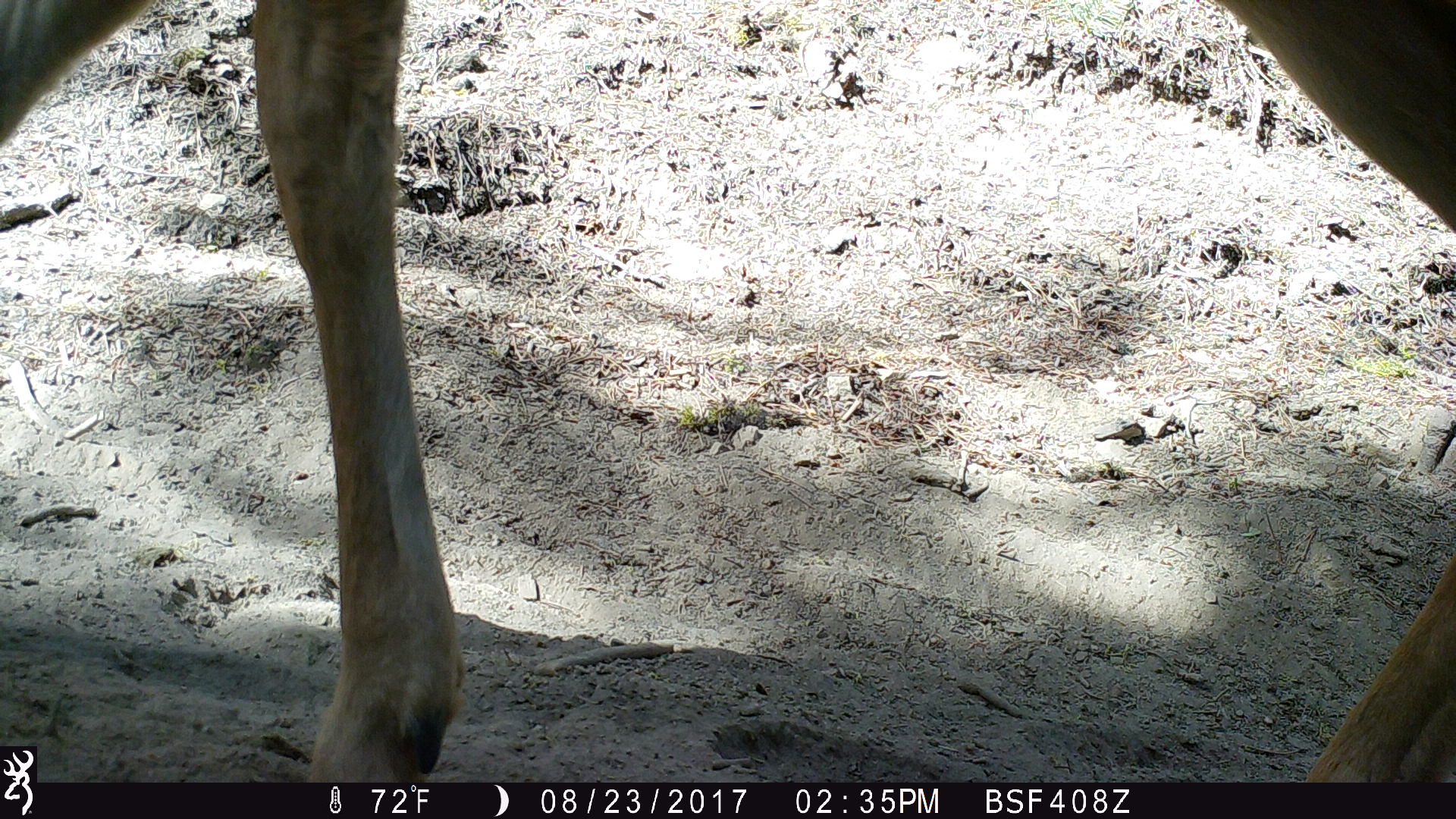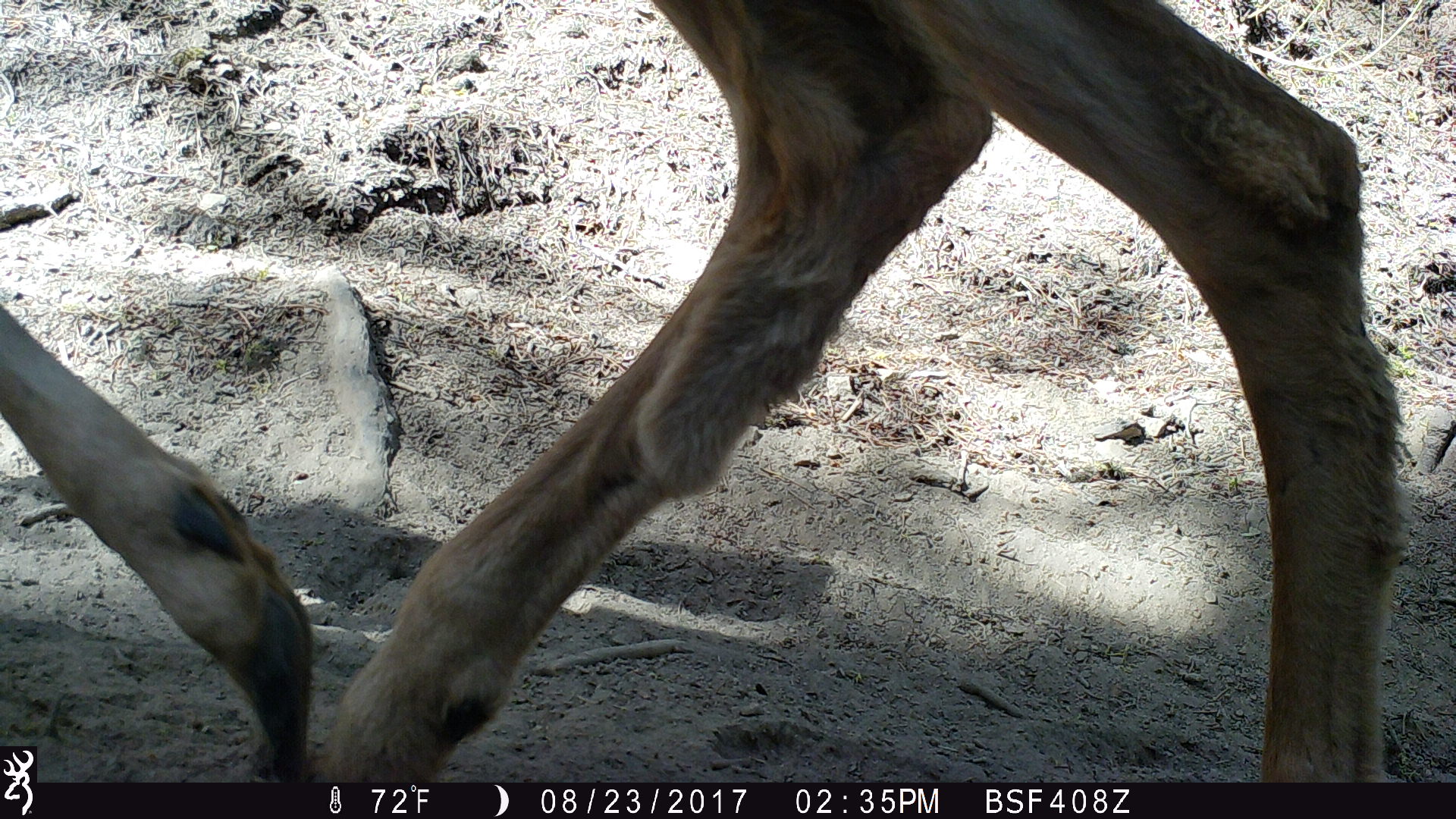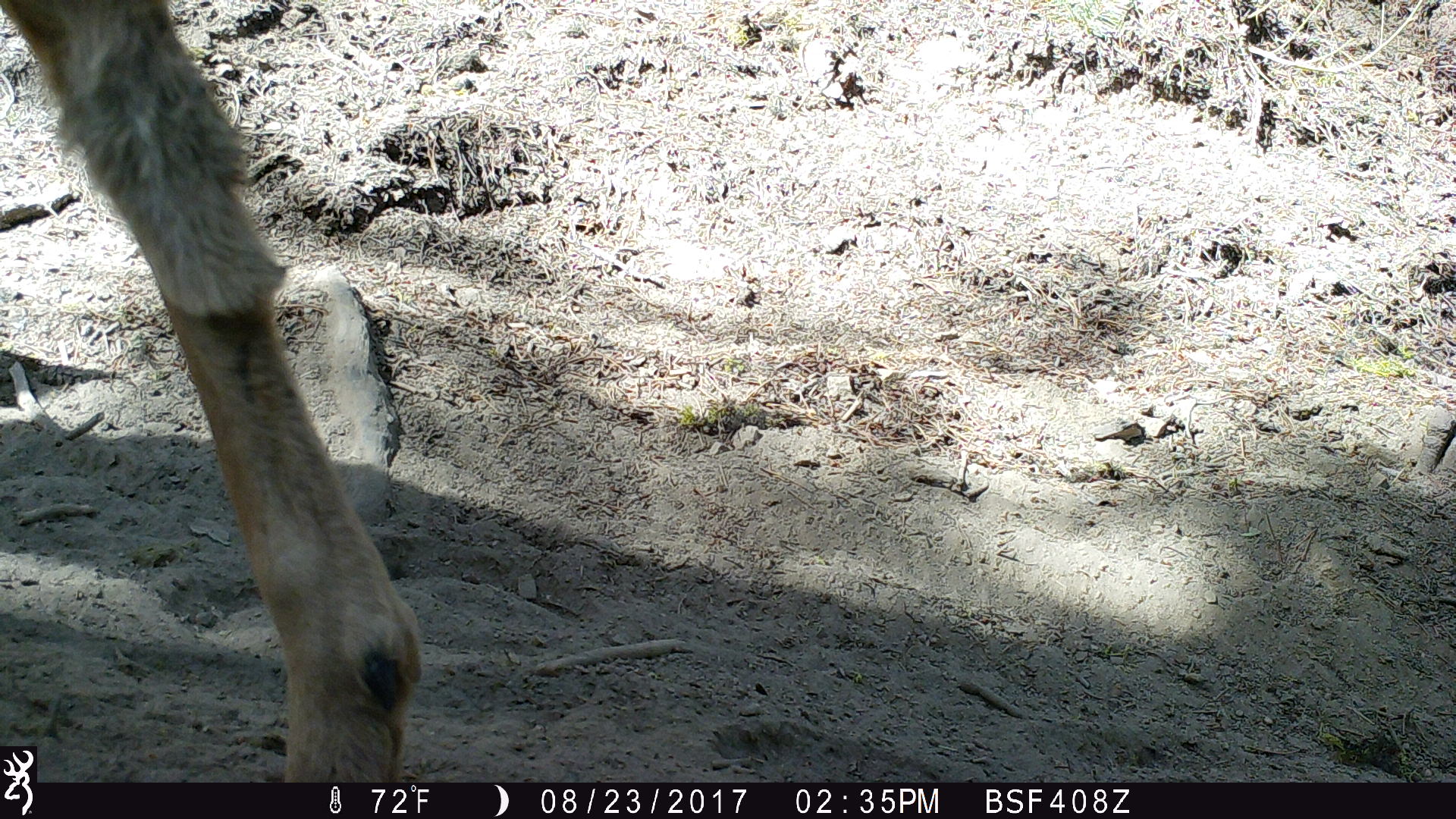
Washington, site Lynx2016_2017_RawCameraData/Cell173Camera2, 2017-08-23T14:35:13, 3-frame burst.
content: unidentified animal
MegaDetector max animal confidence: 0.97